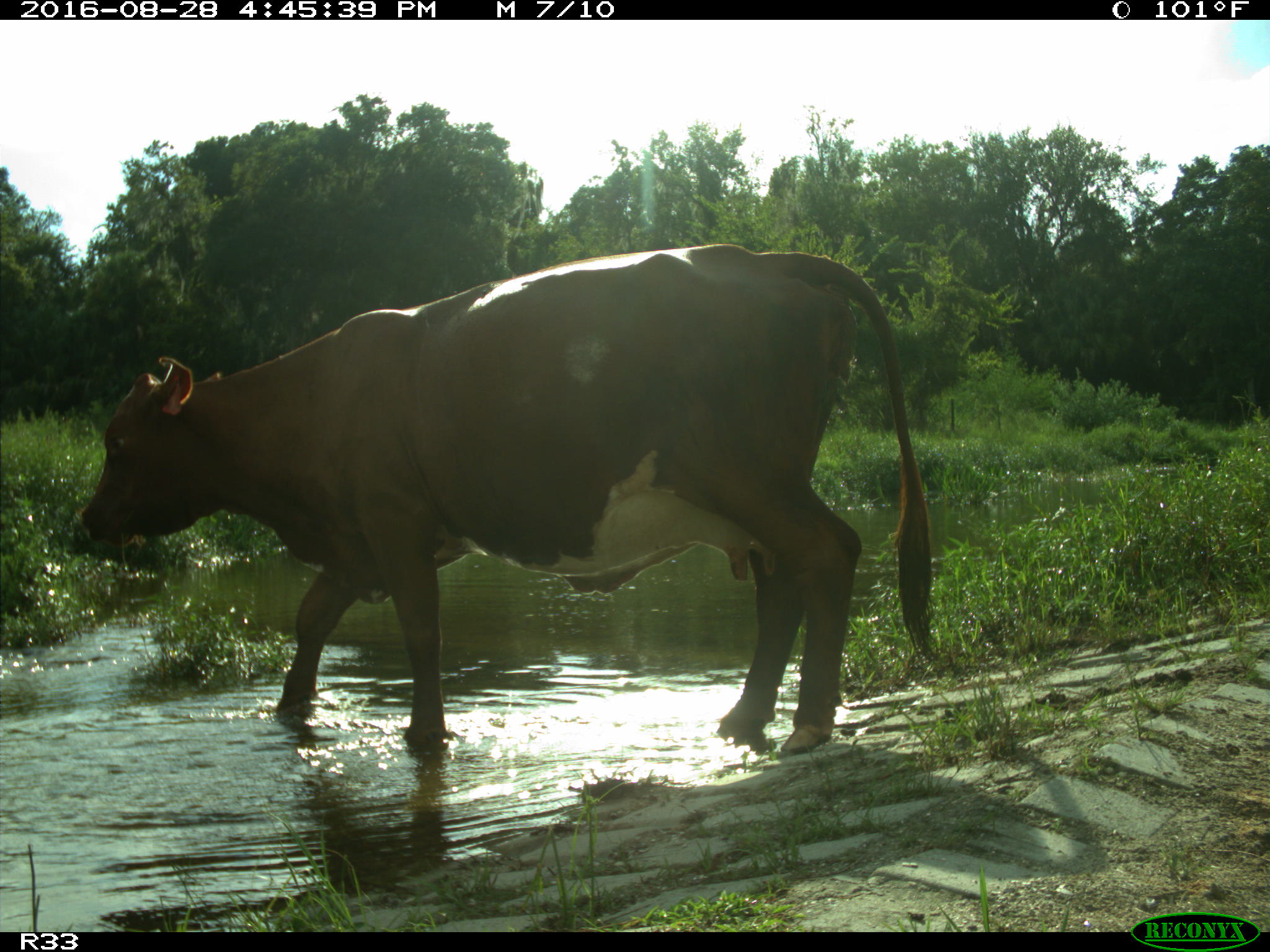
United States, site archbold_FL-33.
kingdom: Animalia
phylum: Chordata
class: Mammalia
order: Artiodactyla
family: Bovidae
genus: Bos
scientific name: Bos taurus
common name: domestic cow